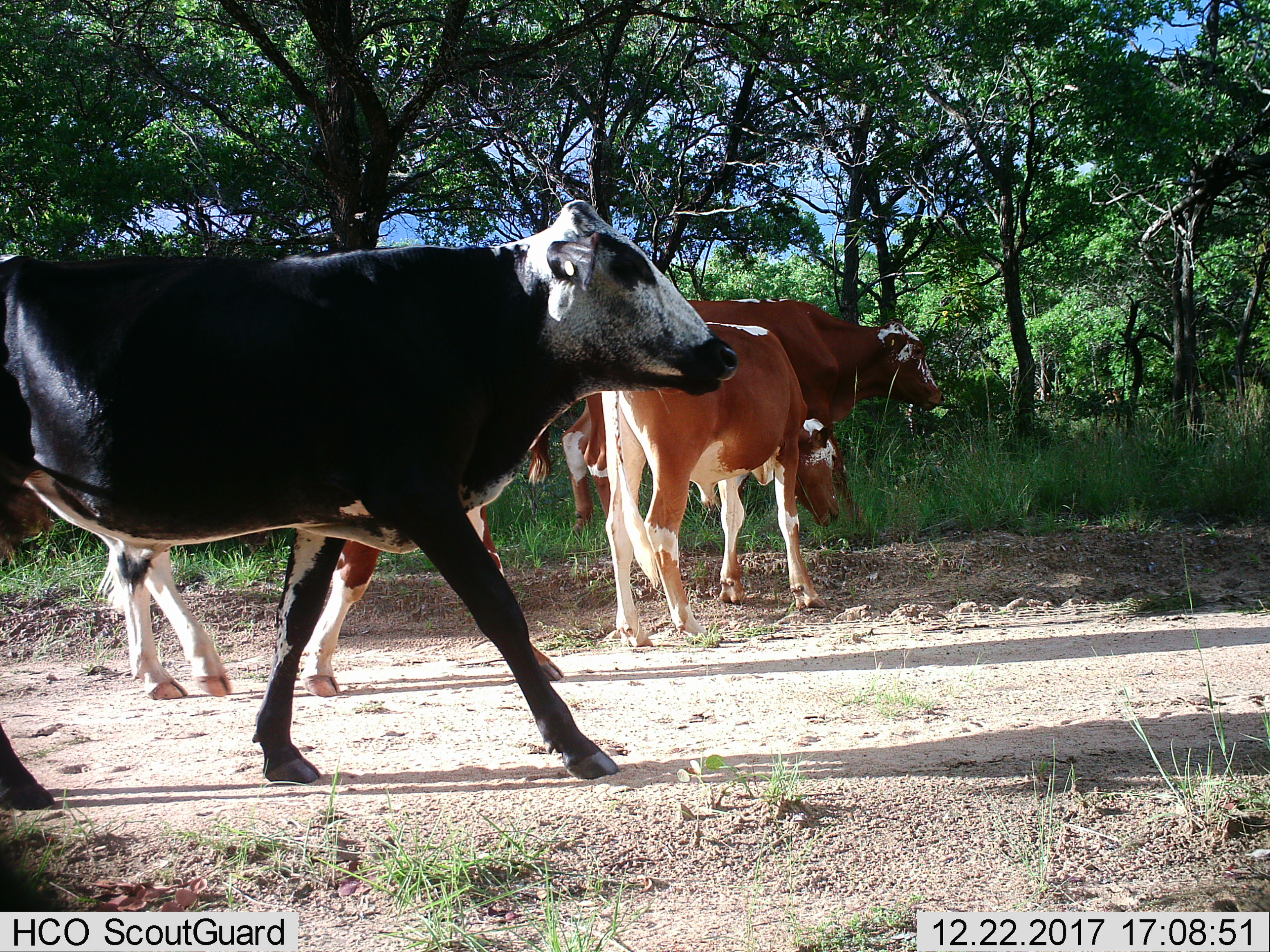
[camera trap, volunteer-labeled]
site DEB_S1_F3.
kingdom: Animalia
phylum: Chordata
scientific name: Vertebrata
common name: domestic animal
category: domesticanimal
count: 4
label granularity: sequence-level